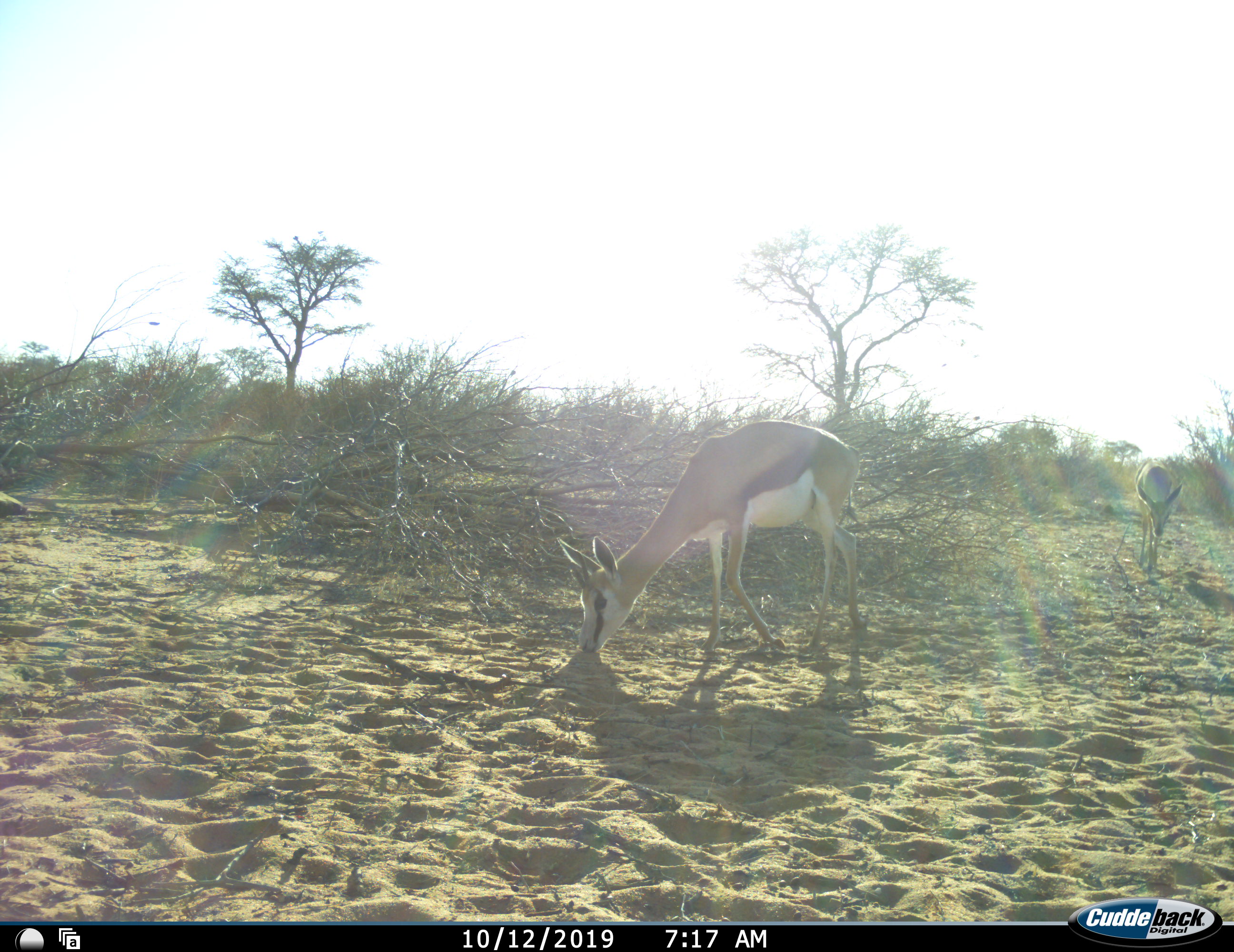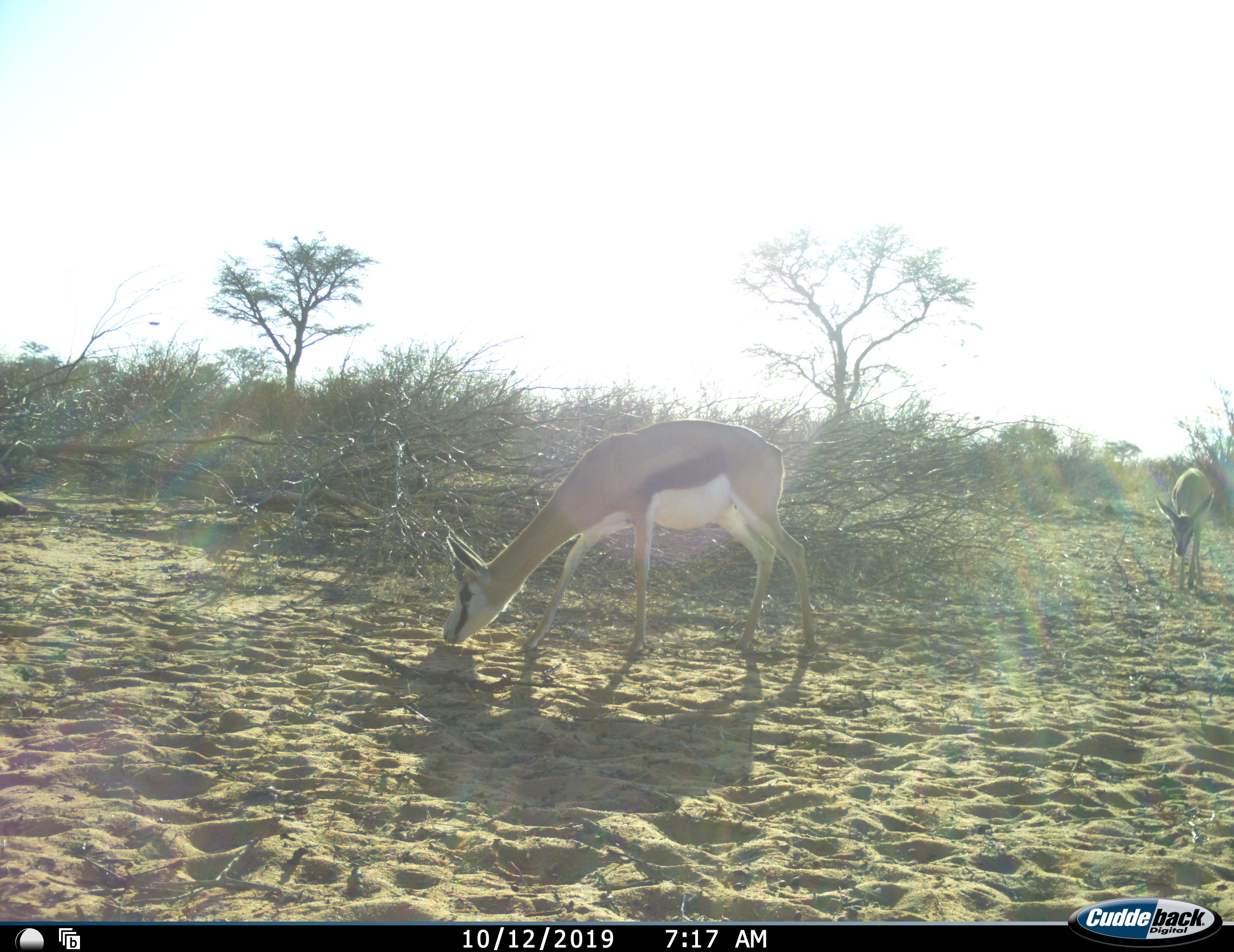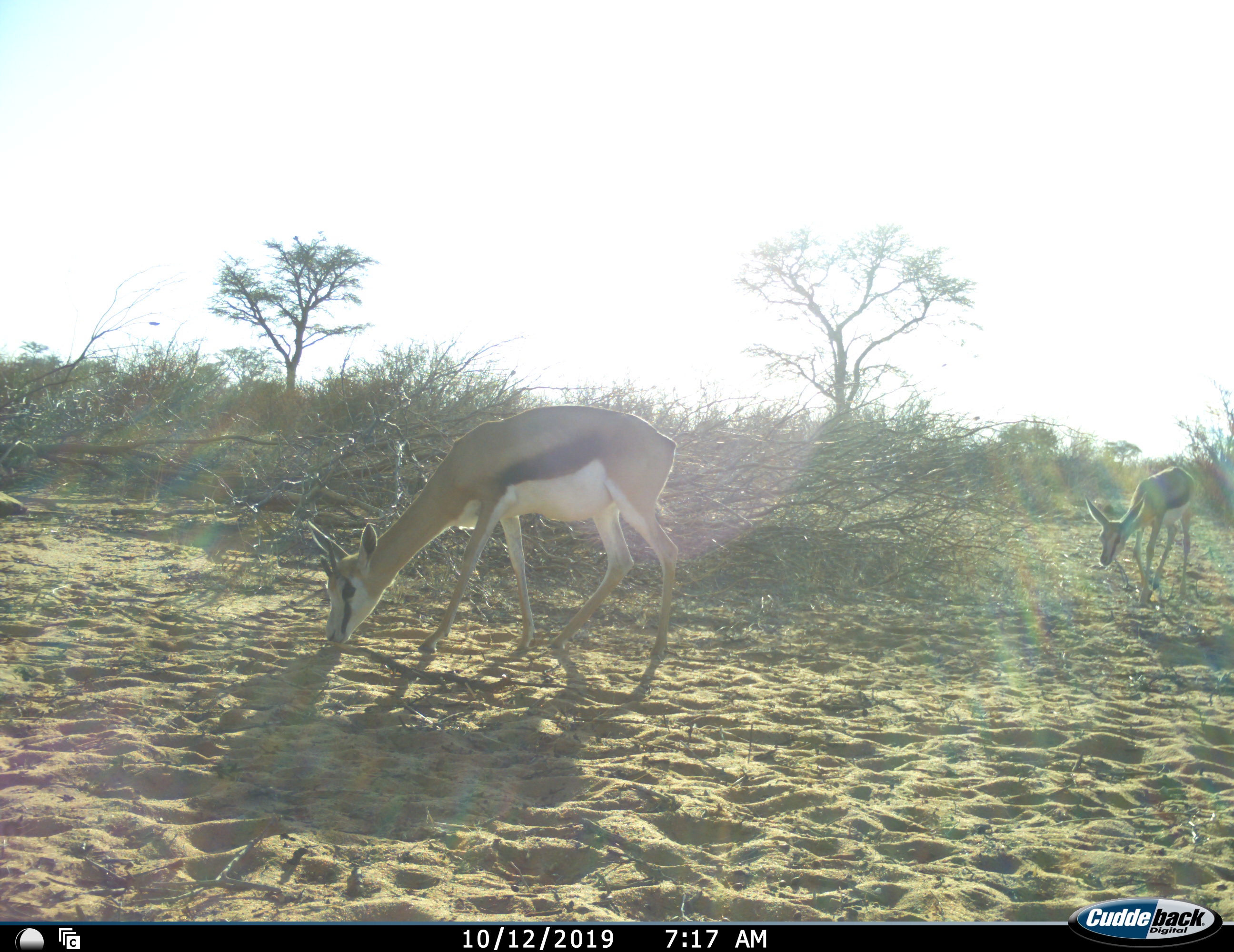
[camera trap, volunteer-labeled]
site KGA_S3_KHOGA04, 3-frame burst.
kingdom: Animalia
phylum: Chordata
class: Mammalia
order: Artiodactyla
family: Bovidae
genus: Antidorcas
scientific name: Antidorcas marsupialis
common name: springbok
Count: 2.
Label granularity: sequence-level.